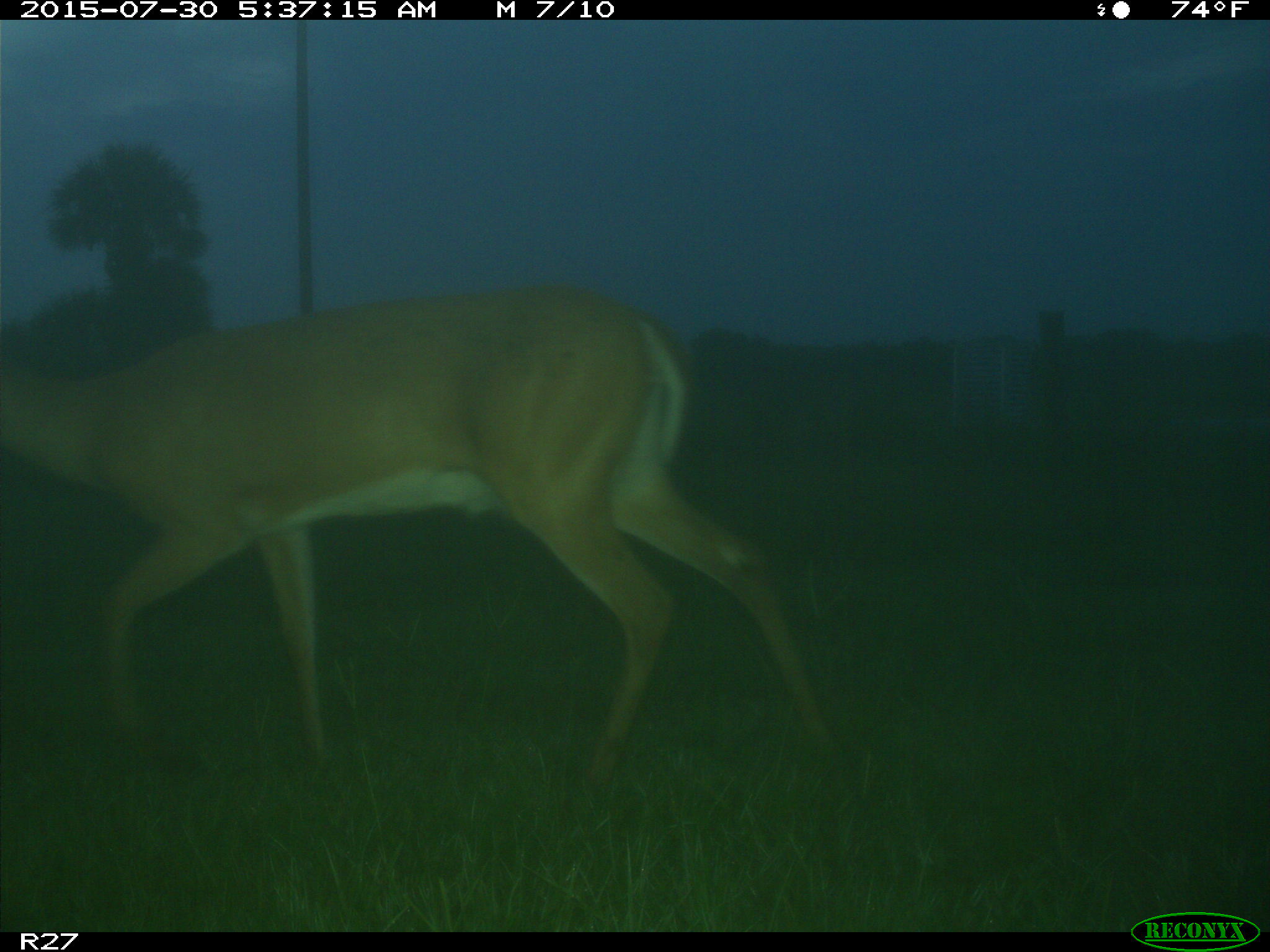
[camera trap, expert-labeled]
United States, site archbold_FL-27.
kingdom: Animalia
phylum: Chordata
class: Mammalia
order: Artiodactyla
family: Cervidae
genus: Odocoileus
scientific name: Odocoileus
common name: deer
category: unidentified deer